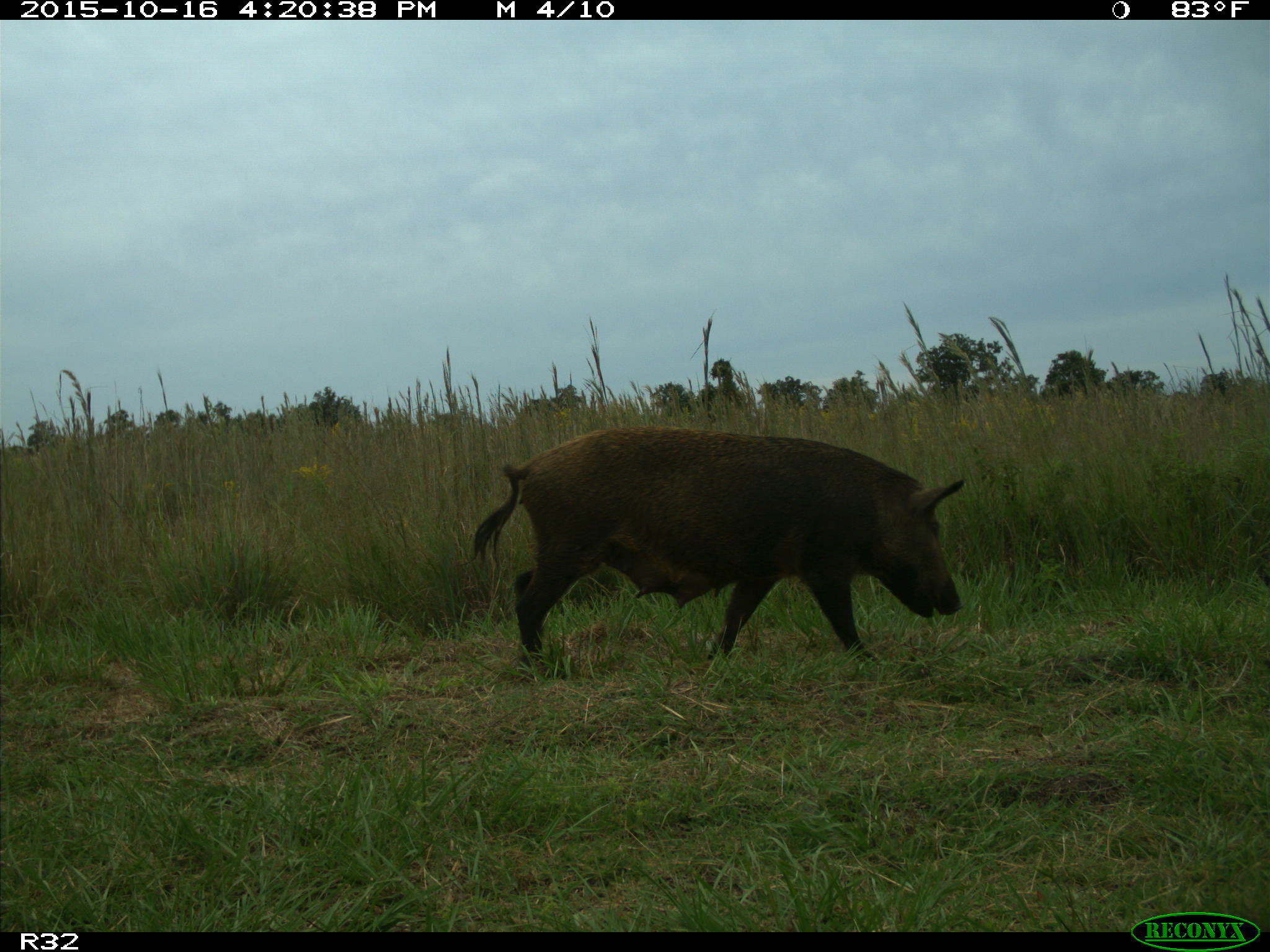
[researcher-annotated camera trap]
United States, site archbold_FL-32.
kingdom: Animalia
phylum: Chordata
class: Mammalia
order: Artiodactyla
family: Suidae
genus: Sus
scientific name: Sus scrofa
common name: wild boar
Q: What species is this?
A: Sus scrofa (wild boar).